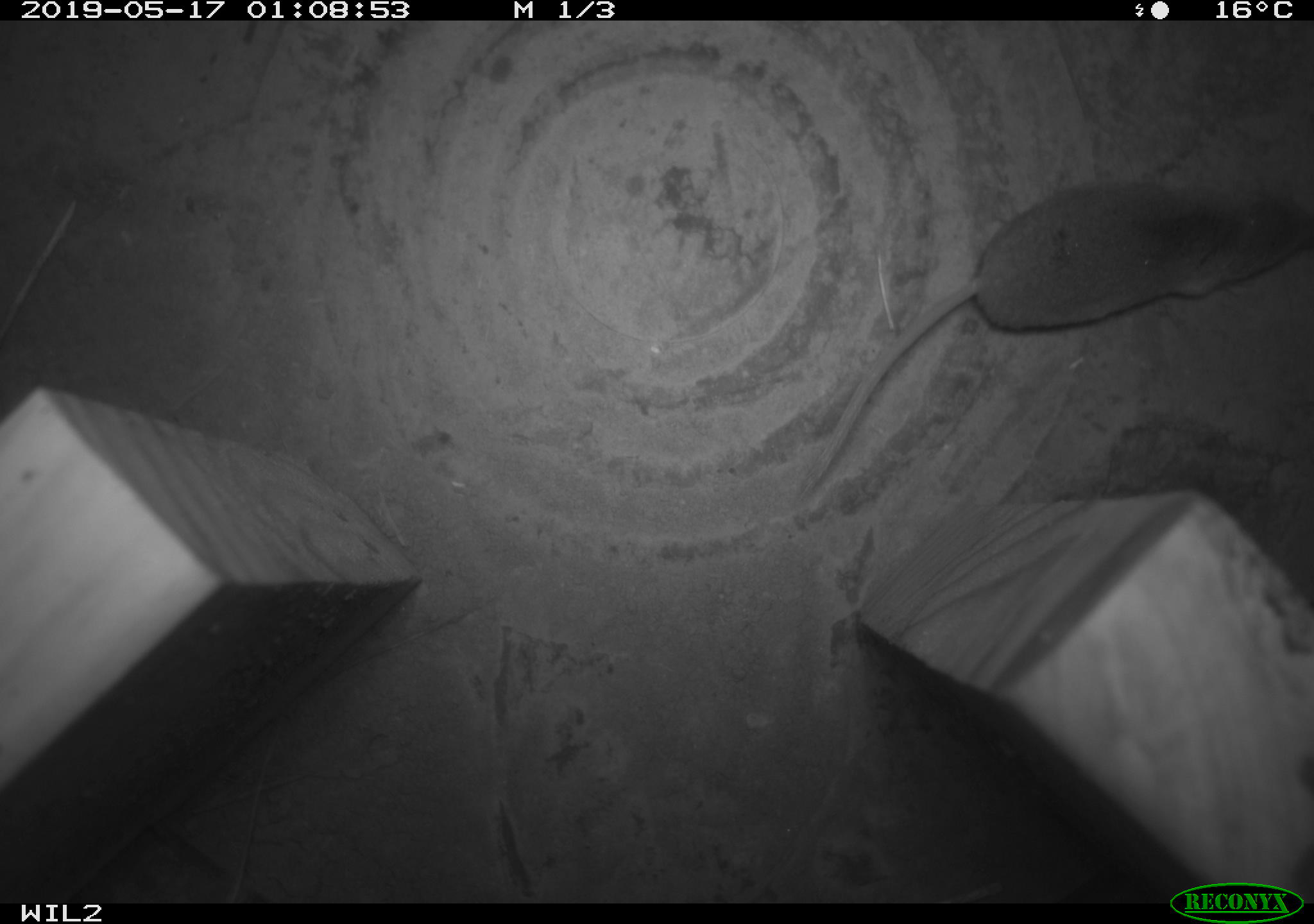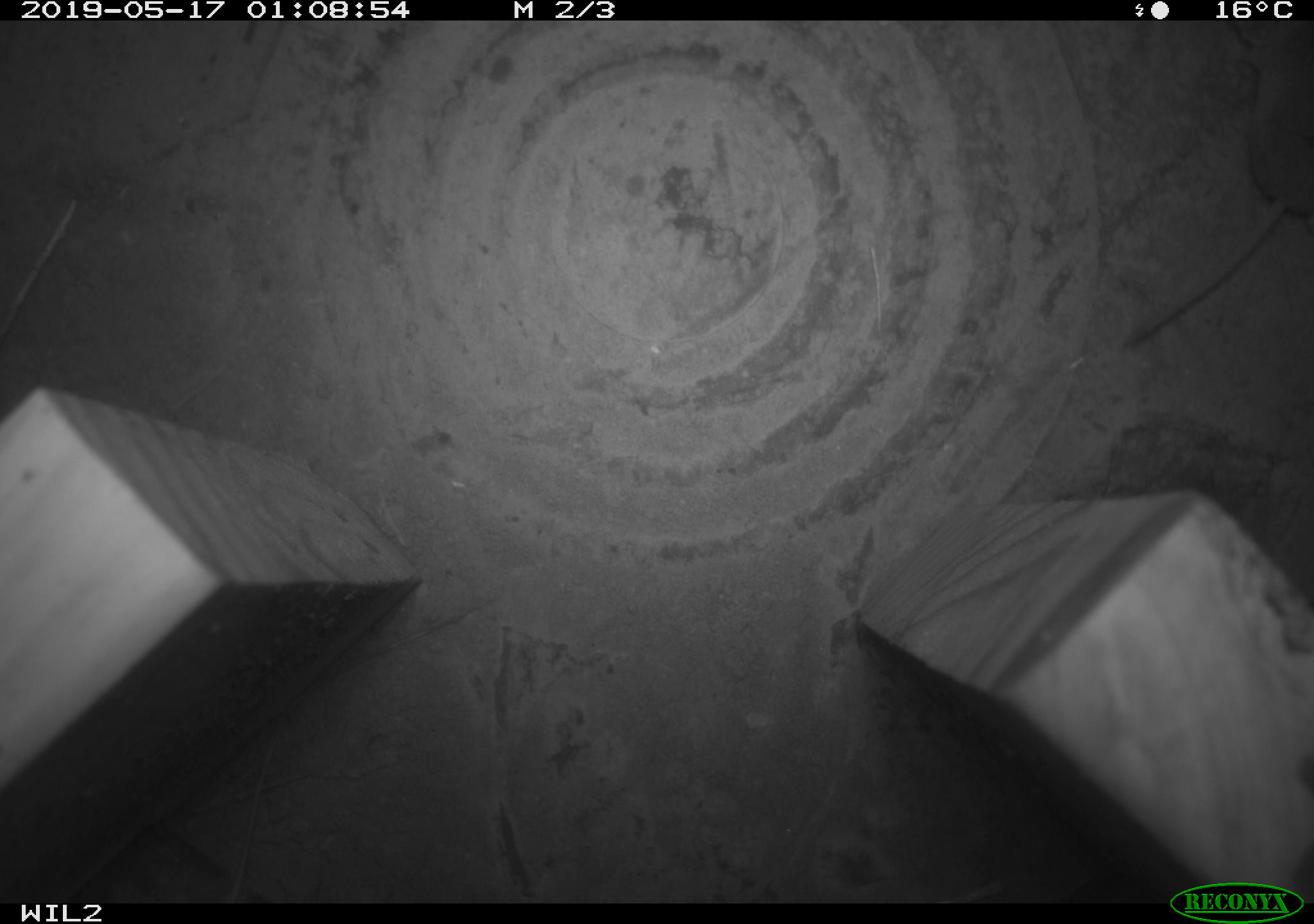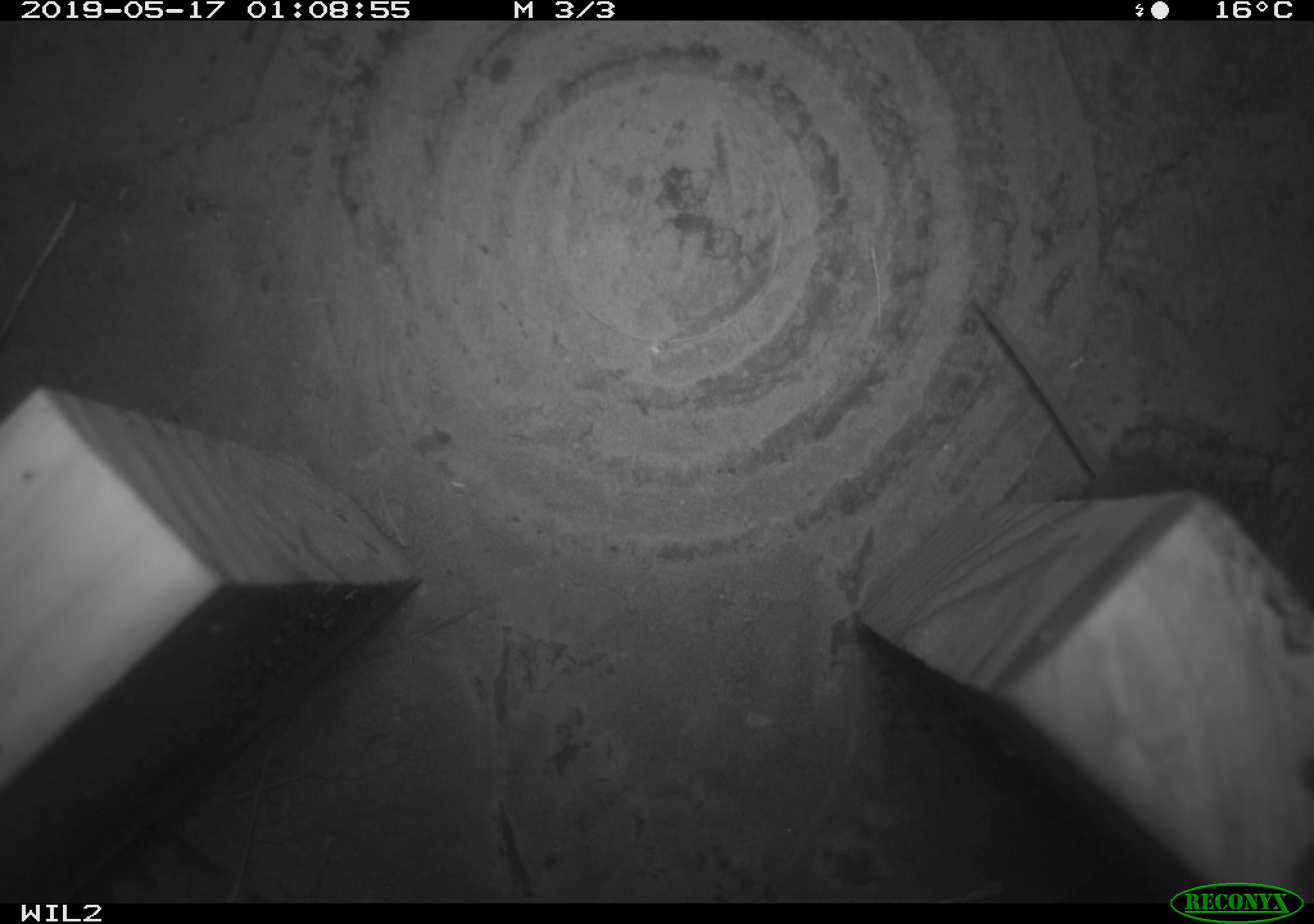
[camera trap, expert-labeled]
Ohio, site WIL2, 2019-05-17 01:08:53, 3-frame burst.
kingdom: Animalia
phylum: Chordata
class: Mammalia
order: Eulipotyphla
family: Soricidae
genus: Sorex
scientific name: Sorex cinereus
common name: masked shrew